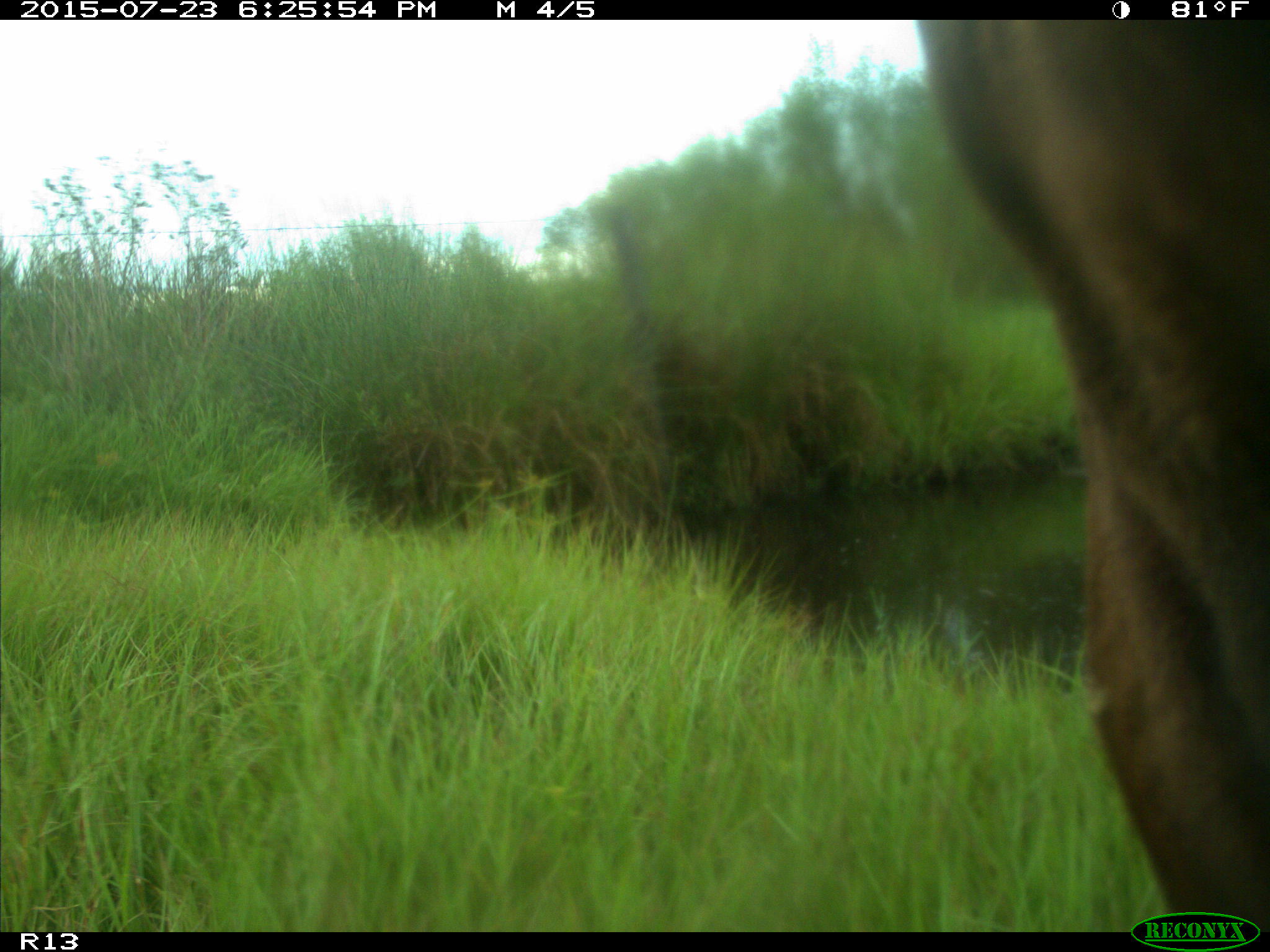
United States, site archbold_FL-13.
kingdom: Animalia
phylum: Chordata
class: Mammalia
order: Artiodactyla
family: Bovidae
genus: Bos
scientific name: Bos taurus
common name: domestic cow